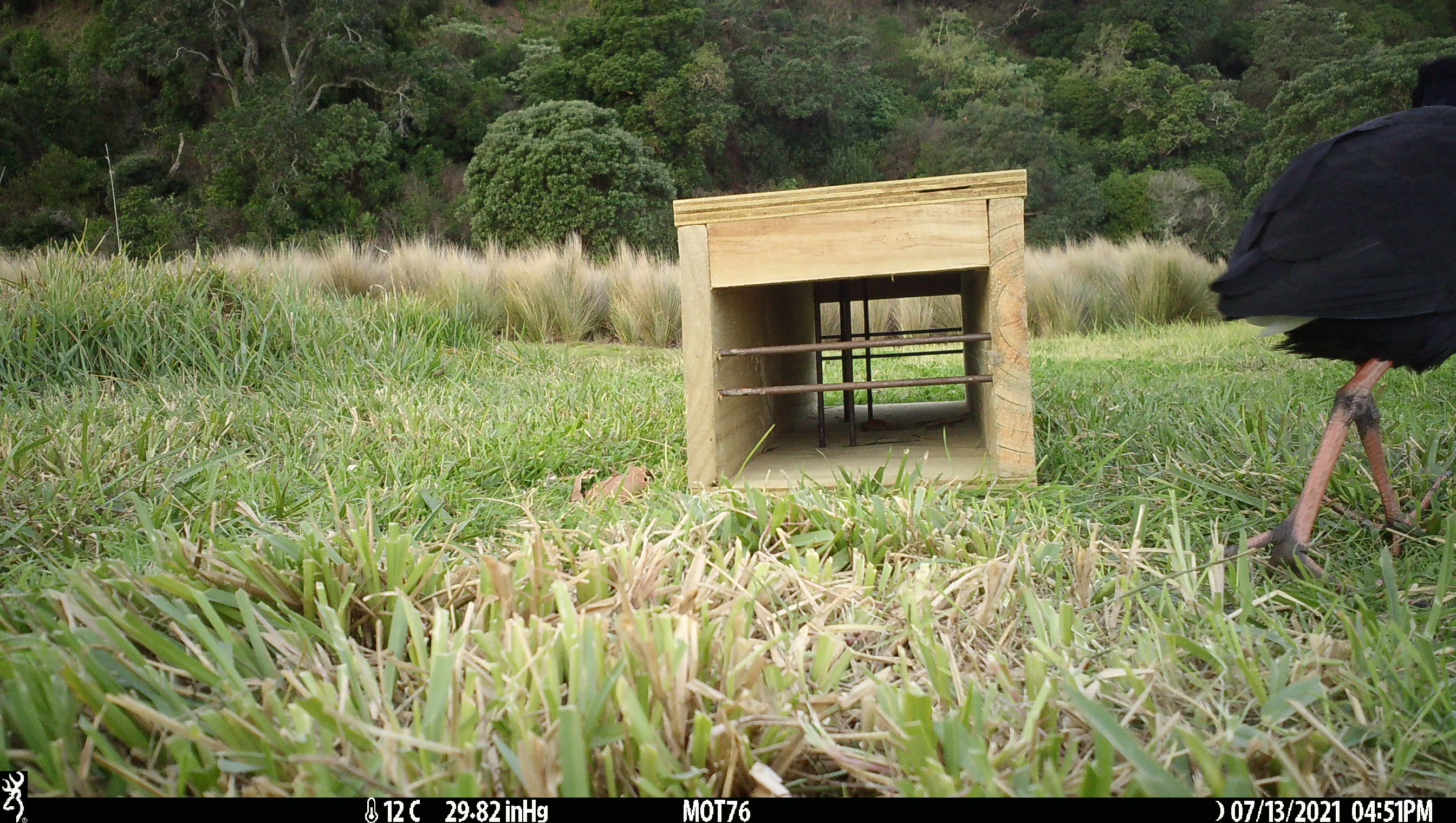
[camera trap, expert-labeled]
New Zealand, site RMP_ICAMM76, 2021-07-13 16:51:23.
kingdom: Animalia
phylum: Chordata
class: Aves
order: Gruiformes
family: Rallidae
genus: Porphyrio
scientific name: Porphyrio melanotus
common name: australasian swamphen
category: pukeko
Pukeko (australasian swamphen) (Porphyrio melanotus).